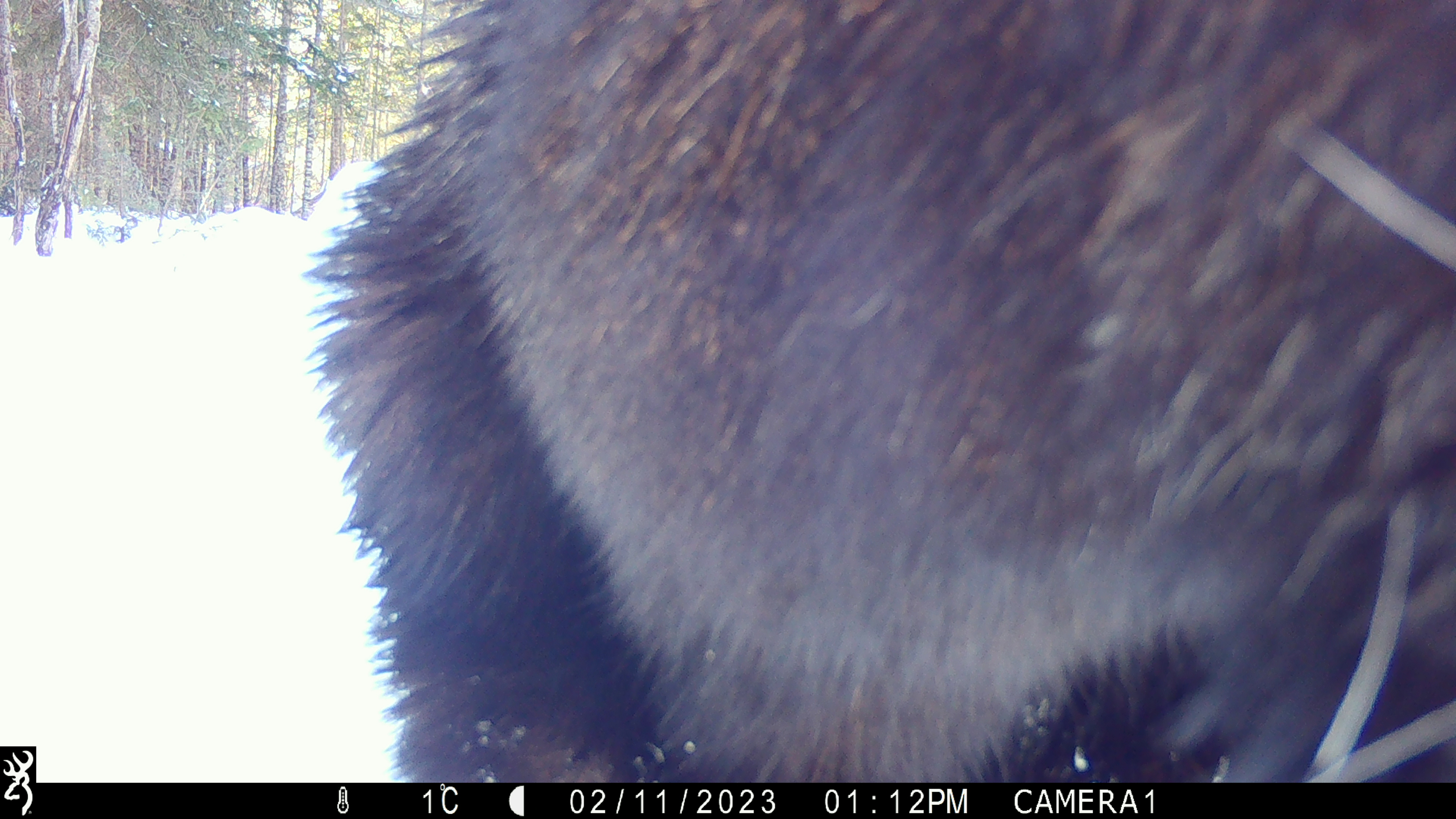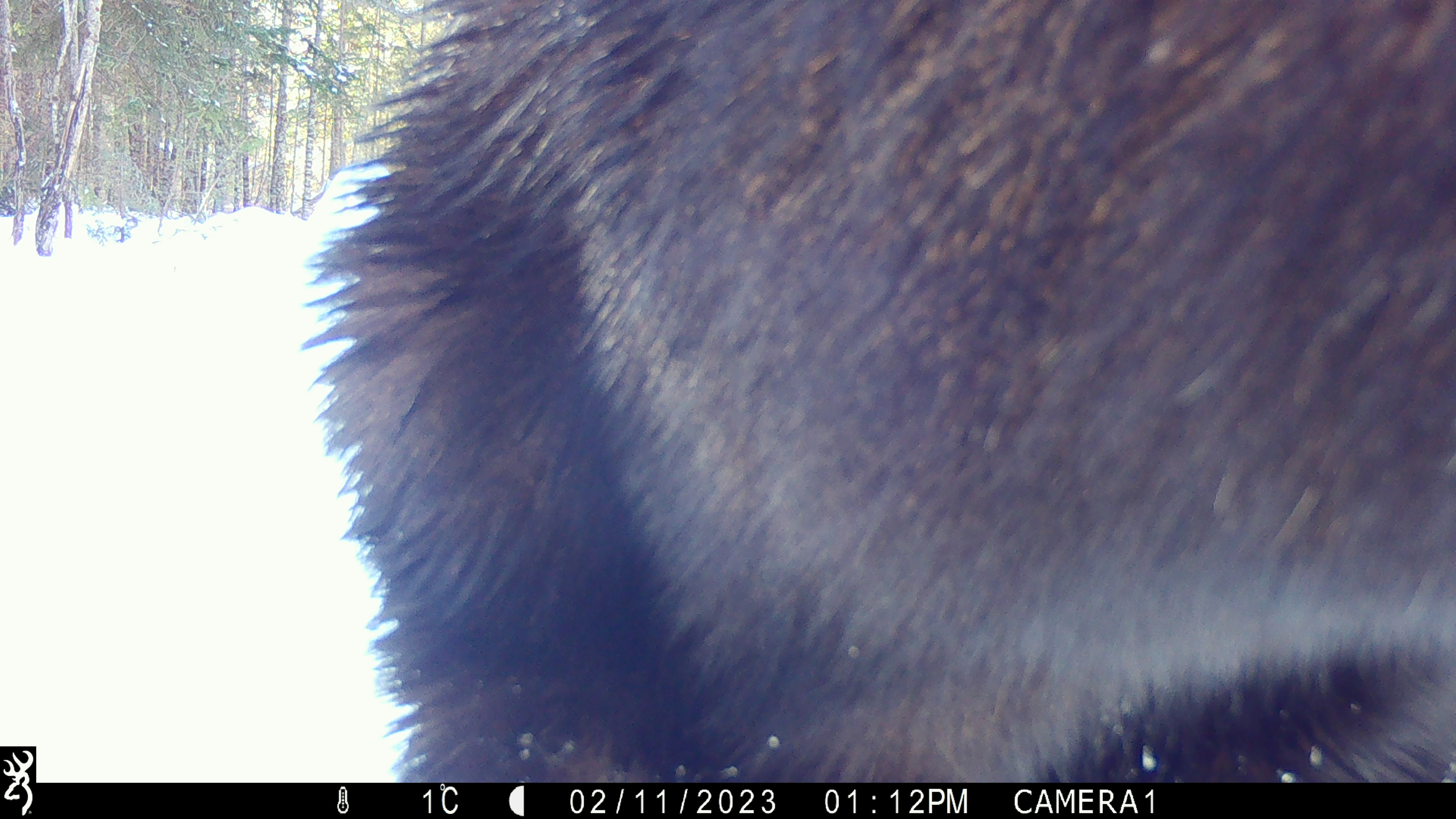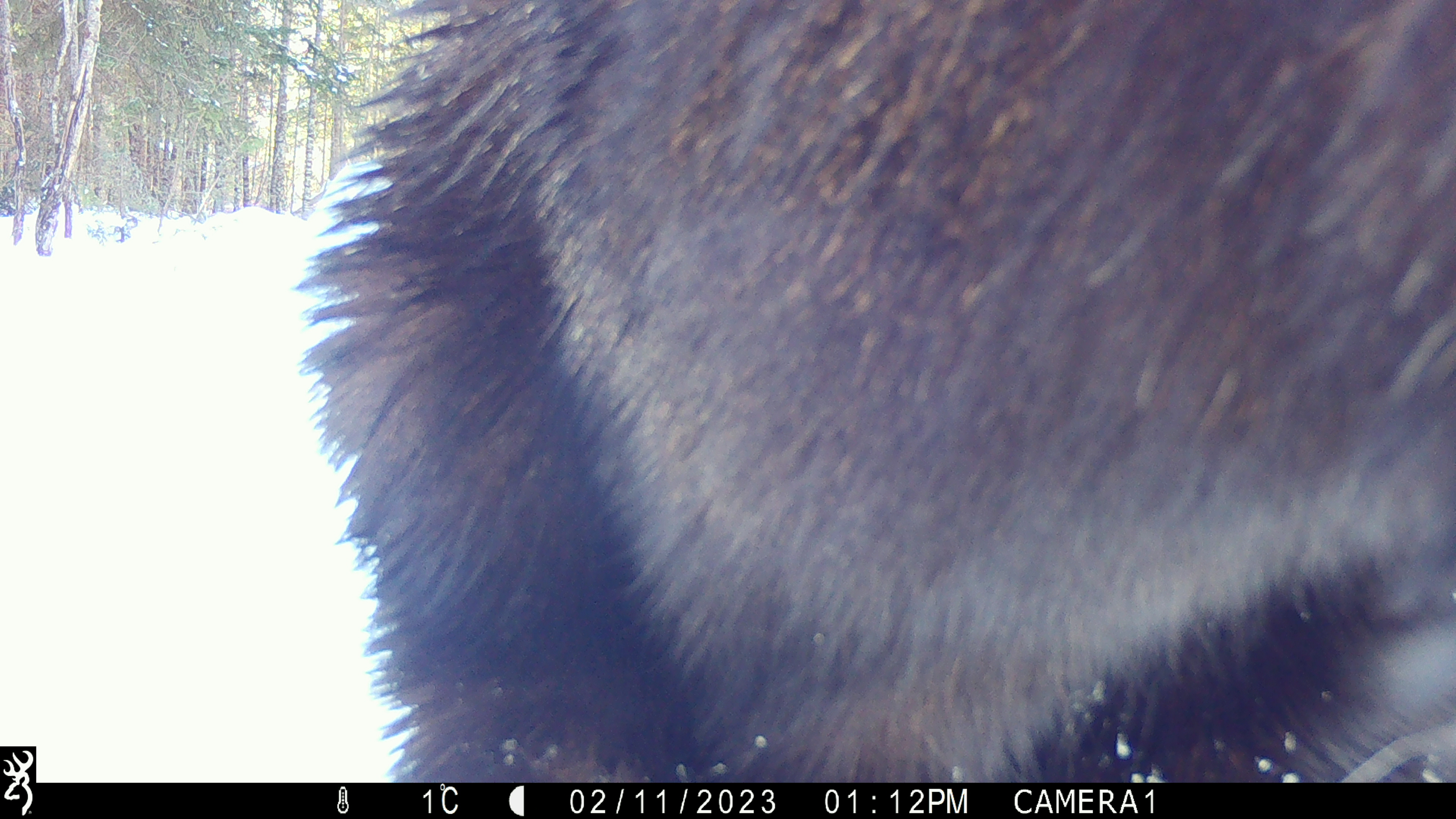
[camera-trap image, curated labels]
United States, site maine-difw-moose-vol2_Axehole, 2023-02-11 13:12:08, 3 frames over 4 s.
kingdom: Animalia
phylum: Chordata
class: Mammalia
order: Artiodactyla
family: Cervidae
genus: Alces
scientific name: Alces alces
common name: moose